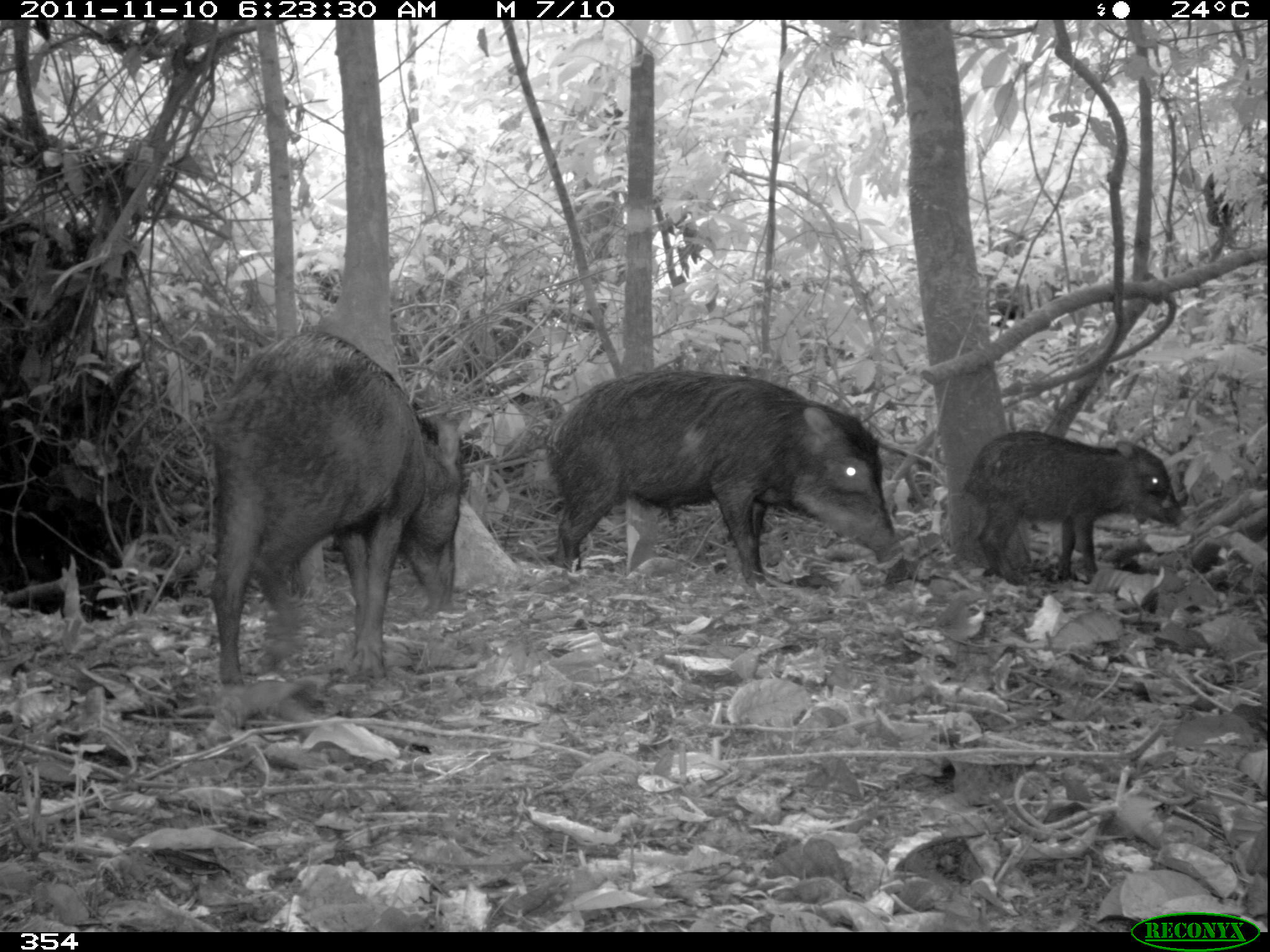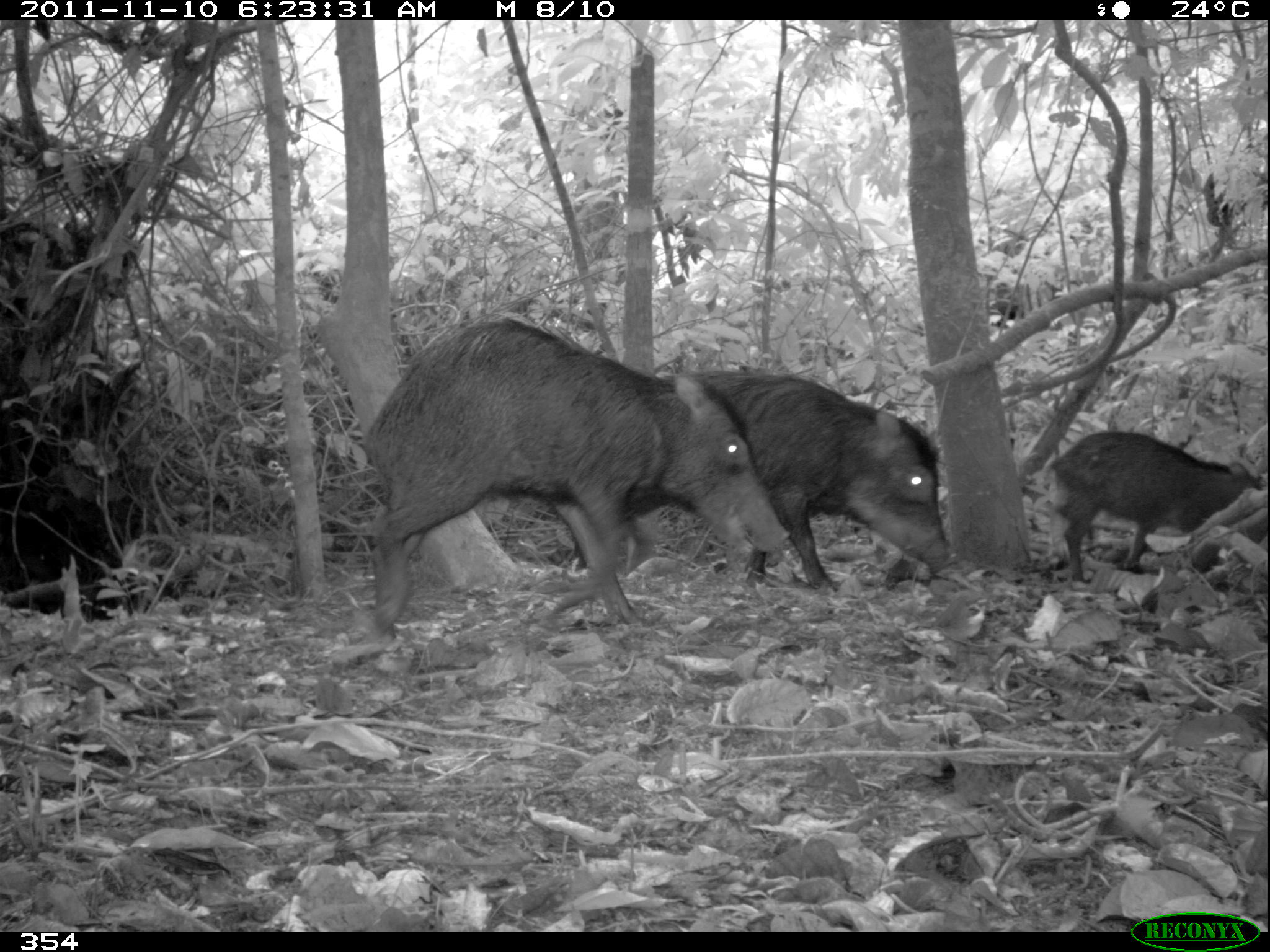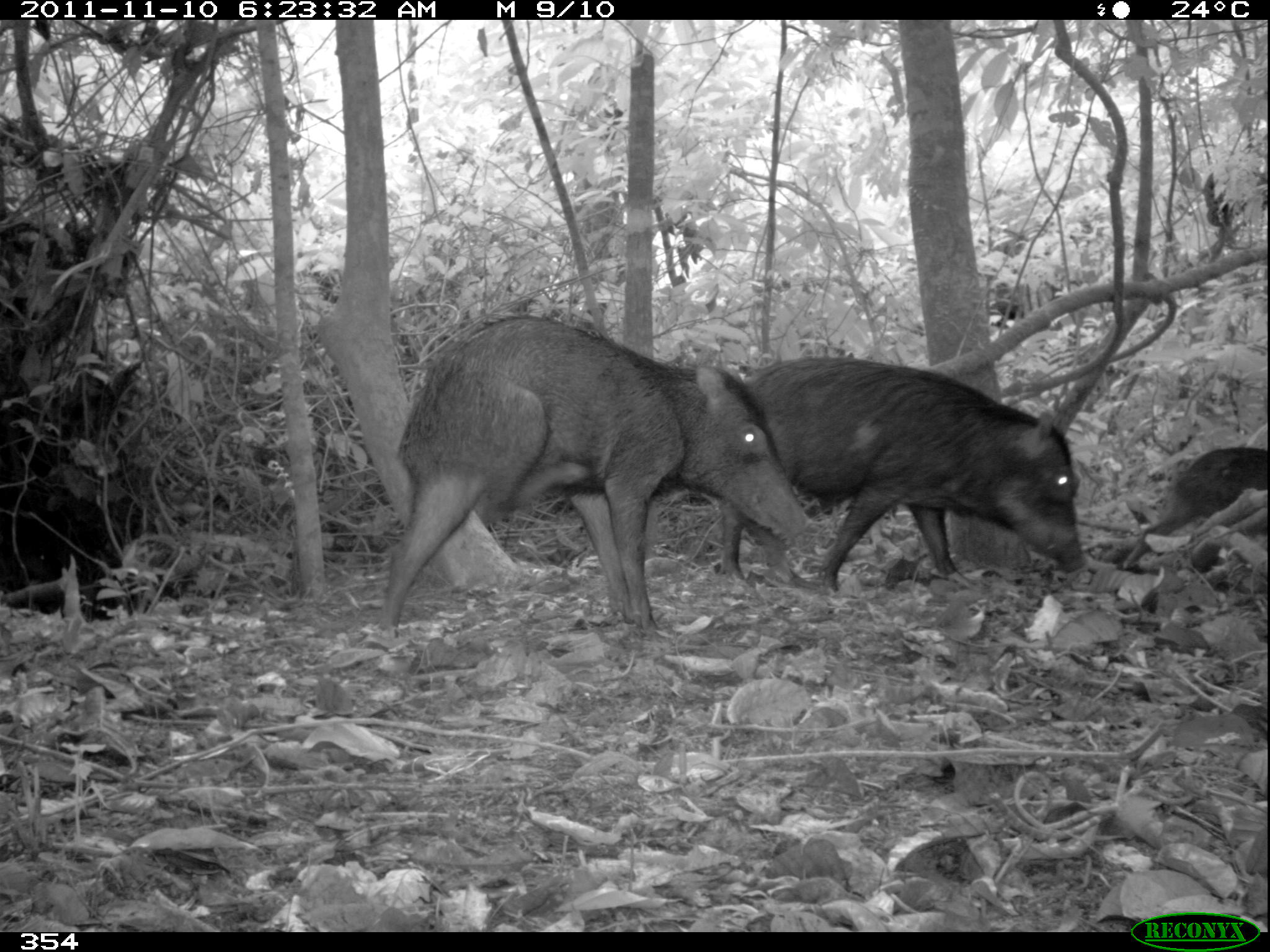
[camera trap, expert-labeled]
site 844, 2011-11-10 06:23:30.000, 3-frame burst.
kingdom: Animalia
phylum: Chordata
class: Mammalia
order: Artiodactyla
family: Tayassuidae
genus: Tayassu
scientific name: Tayassu pecari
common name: white-lipped peccary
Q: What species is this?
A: Tayassu pecari (white-lipped peccary).